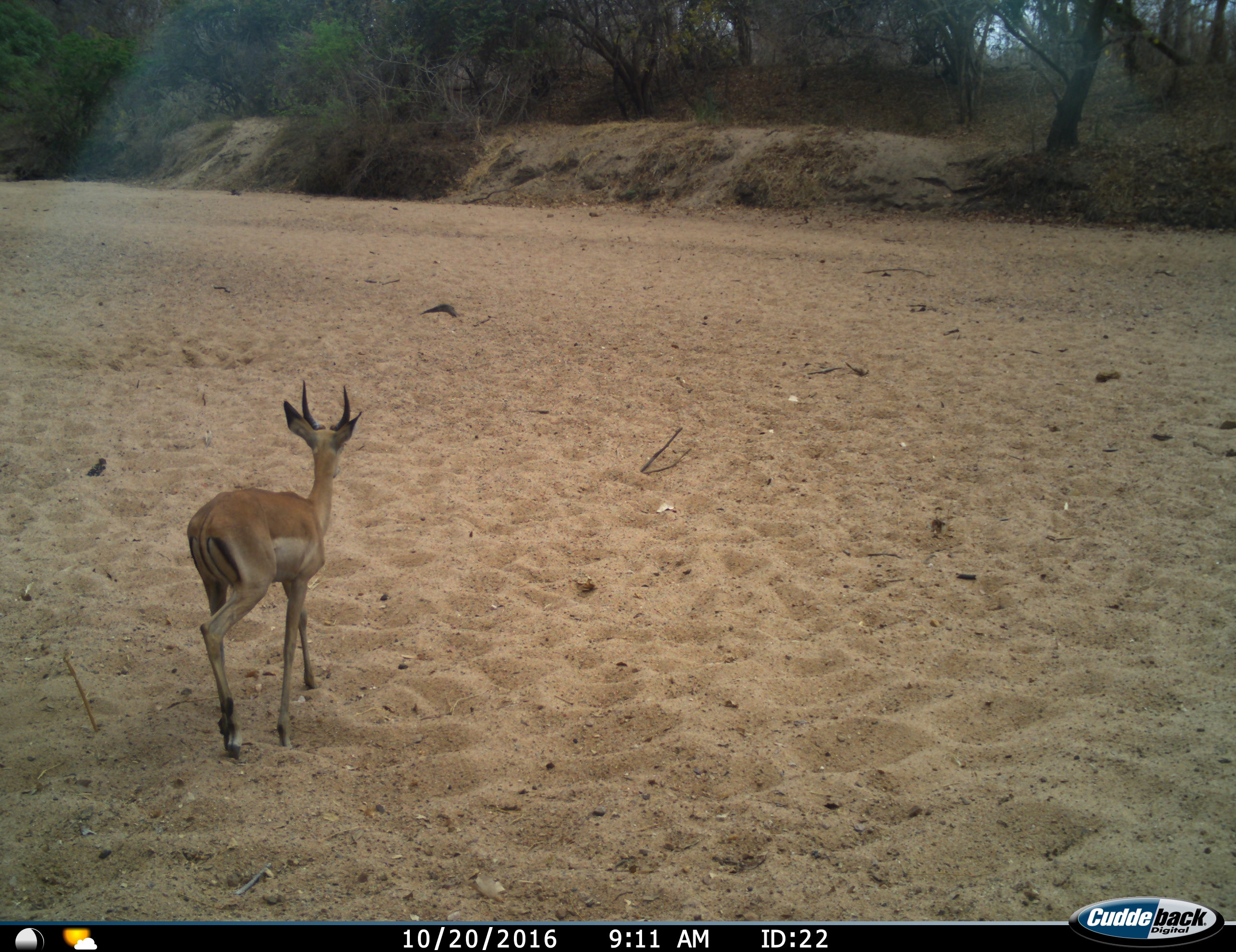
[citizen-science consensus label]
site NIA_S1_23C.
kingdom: Animalia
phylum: Chordata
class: Mammalia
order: Artiodactyla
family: Bovidae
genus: Aepyceros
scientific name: Aepyceros melampus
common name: impala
Impala (Aepyceros melampus), count 1. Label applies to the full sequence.